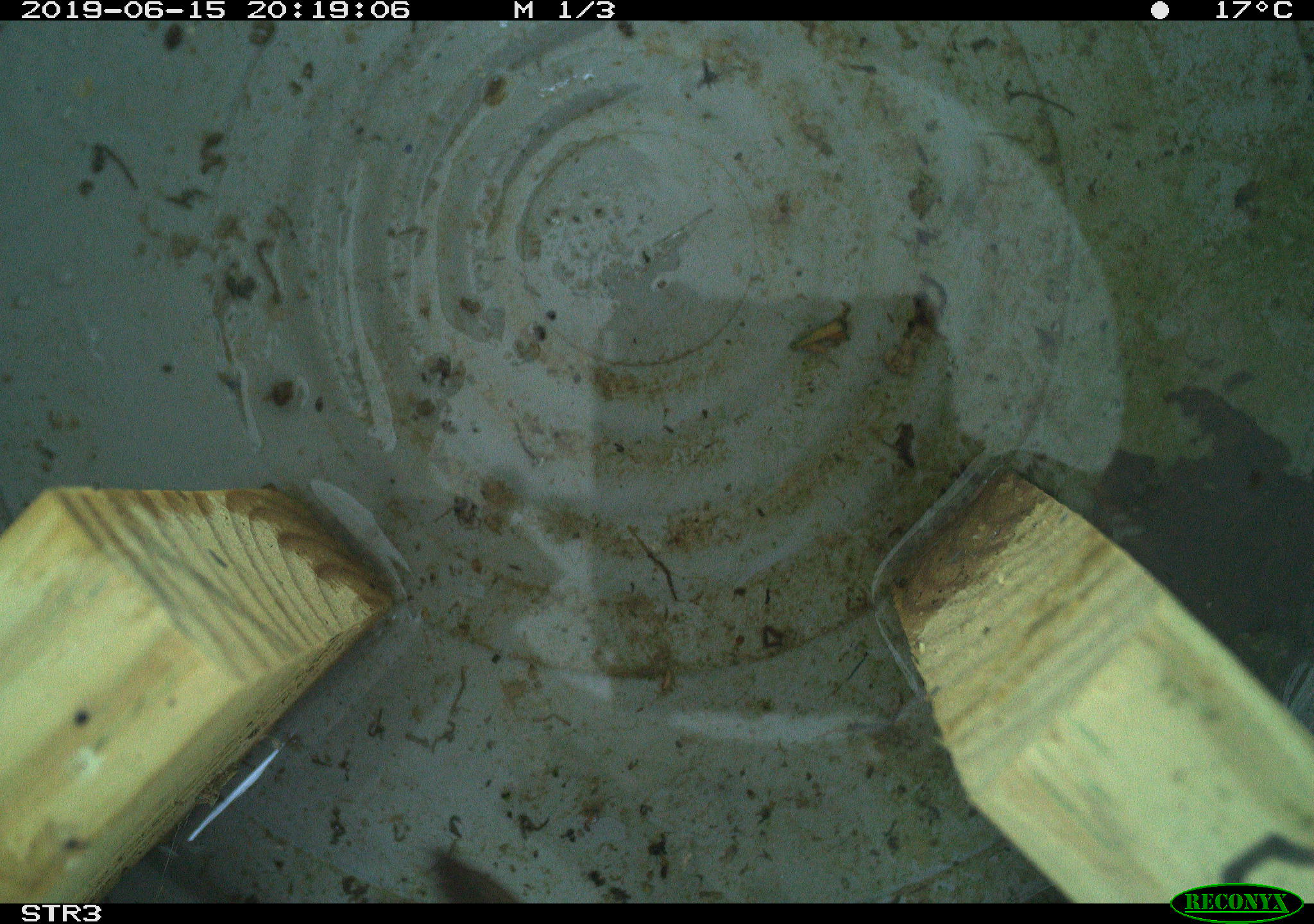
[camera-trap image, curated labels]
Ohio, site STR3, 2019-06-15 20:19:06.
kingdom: Animalia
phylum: Chordata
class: Aves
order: Passeriformes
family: Passerellidae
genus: Melospiza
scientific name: Melospiza melodia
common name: song sparrow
Song sparrow (Melospiza melodia).